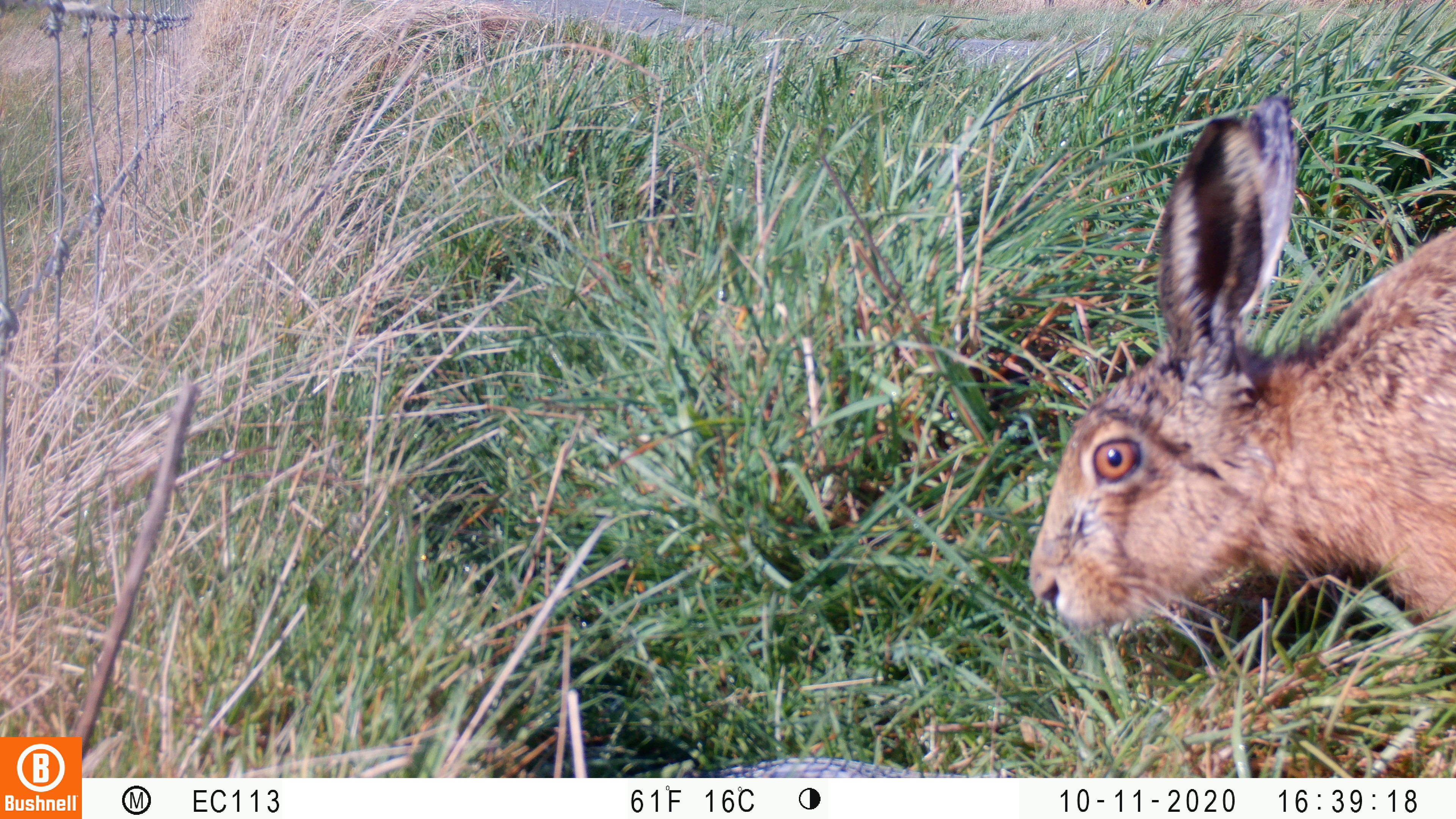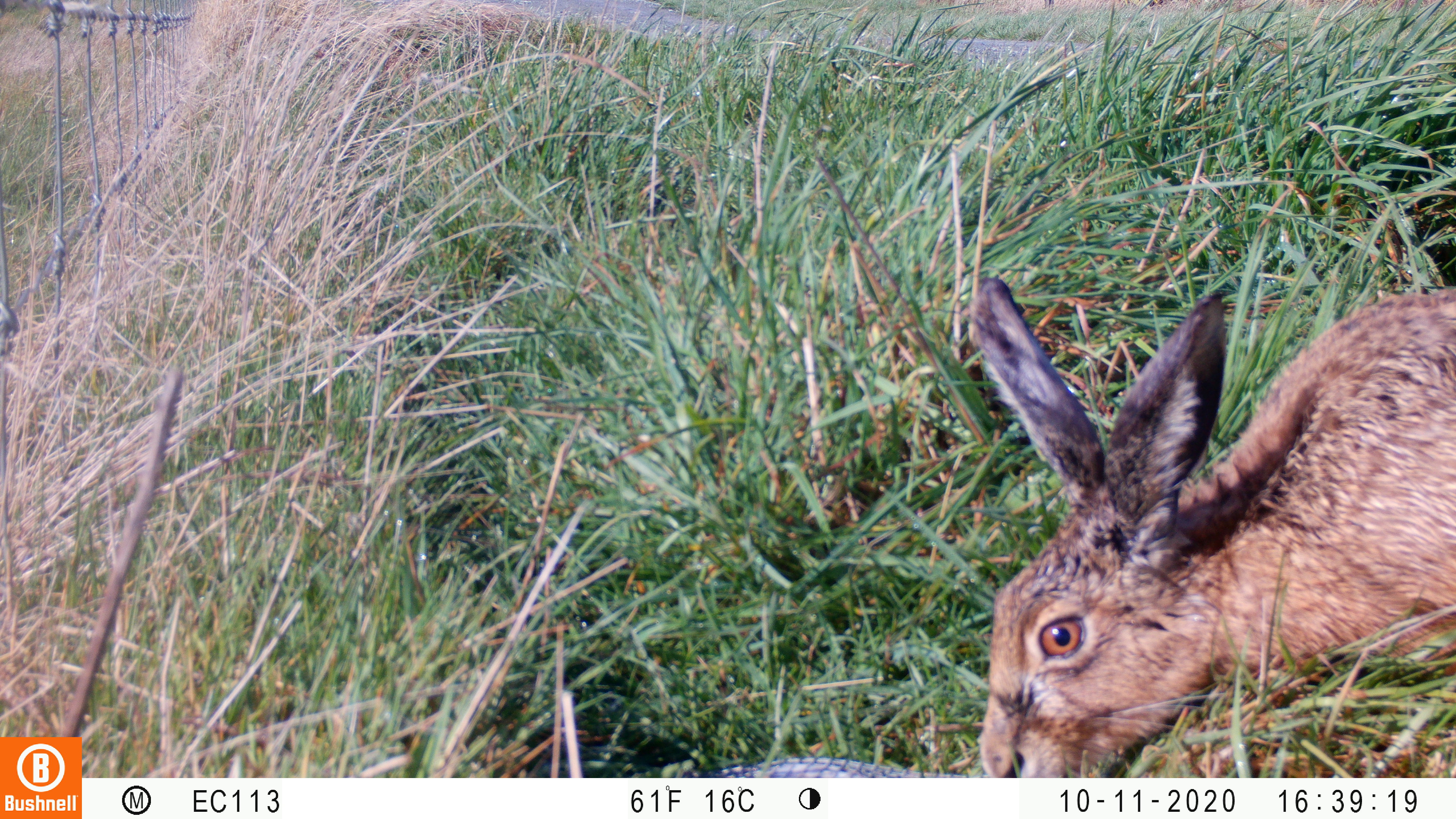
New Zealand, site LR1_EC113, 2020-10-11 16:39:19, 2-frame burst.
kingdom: Animalia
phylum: Chordata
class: Mammalia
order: Lagomorpha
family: Leporidae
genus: Lepus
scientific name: Lepus europaeus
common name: brown hare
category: hare